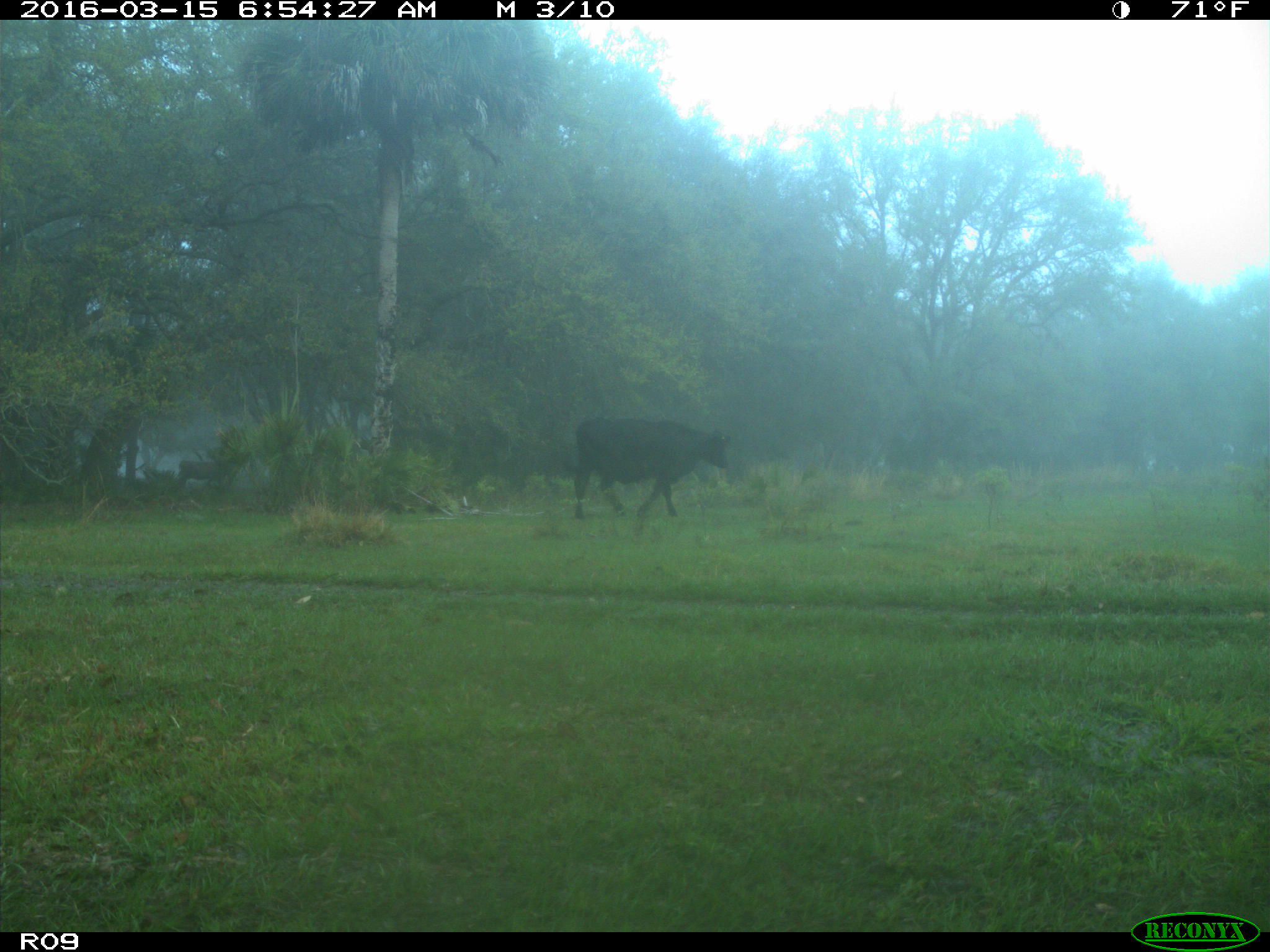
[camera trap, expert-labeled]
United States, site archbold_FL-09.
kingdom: Animalia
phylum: Chordata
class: Mammalia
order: Artiodactyla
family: Bovidae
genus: Bos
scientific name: Bos taurus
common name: domestic cow